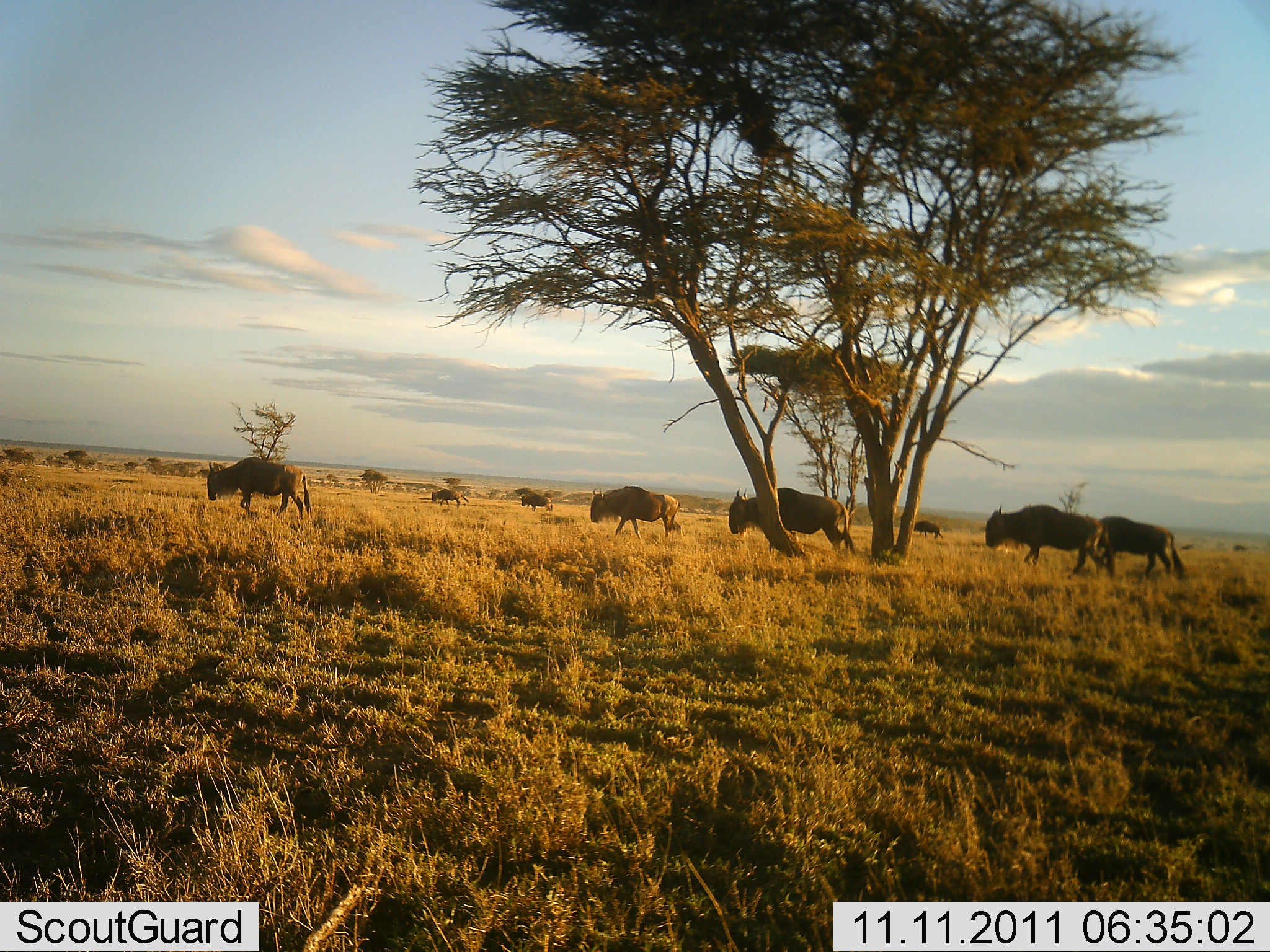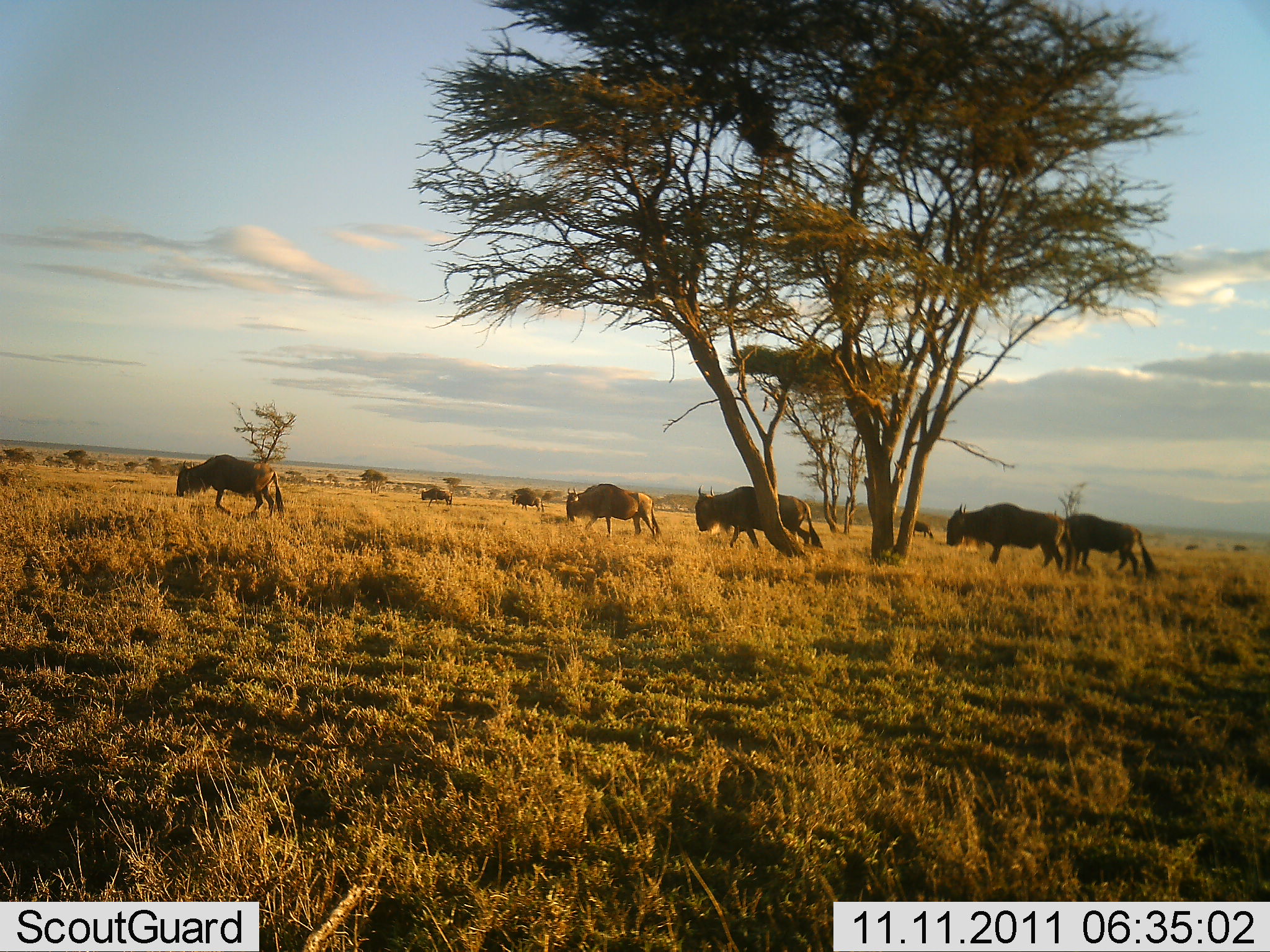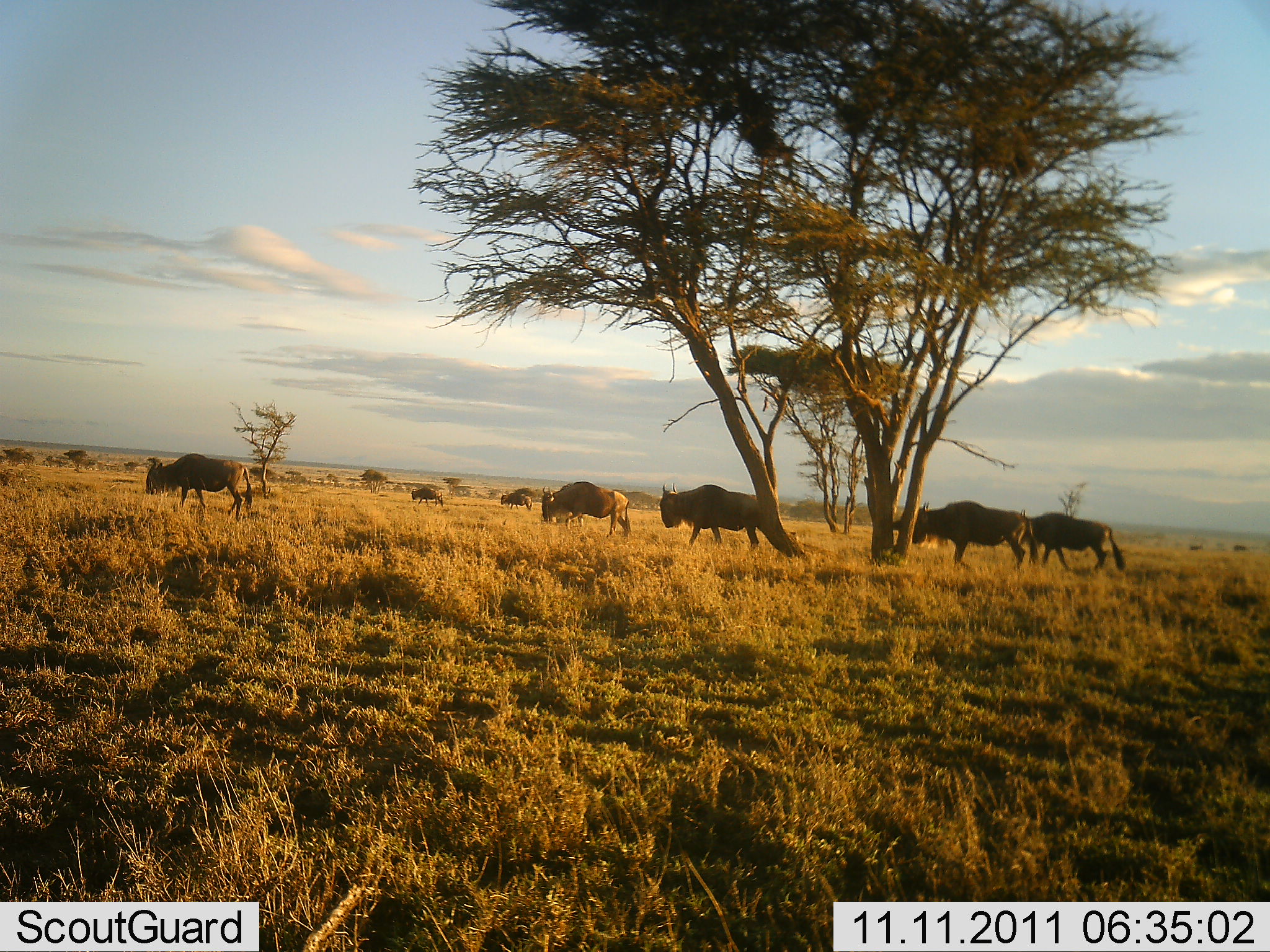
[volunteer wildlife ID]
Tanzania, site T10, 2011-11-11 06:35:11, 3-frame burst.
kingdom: Animalia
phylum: Chordata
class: Mammalia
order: Artiodactyla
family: Bovidae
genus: Connochaetes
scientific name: Connochaetes taurinus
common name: blue wildebeest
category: wildebeest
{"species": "wildebeest (blue wildebeest) (Connochaetes taurinus)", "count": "7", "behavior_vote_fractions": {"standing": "0%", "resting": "0%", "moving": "100%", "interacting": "0%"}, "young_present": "0%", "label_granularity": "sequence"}